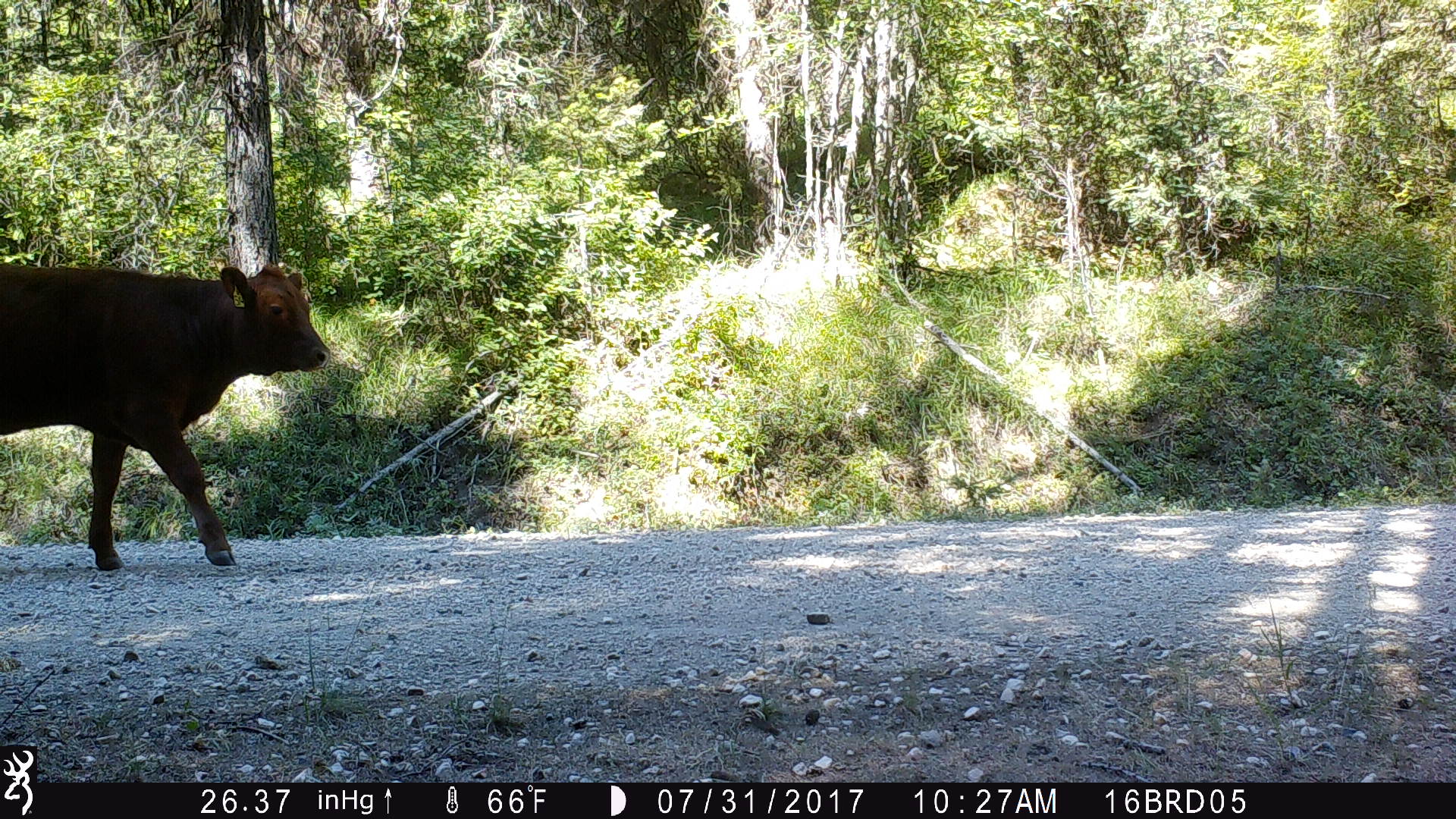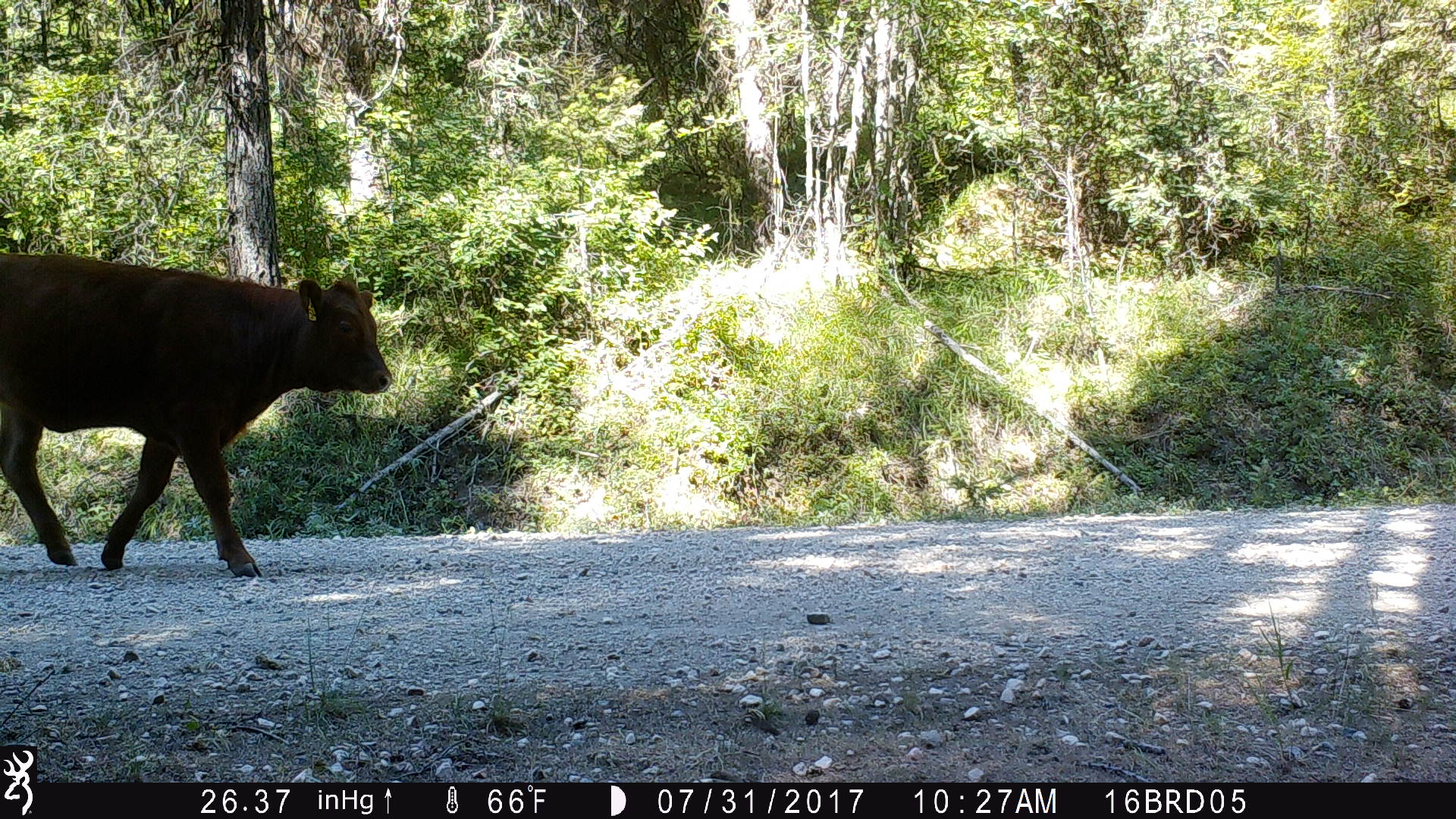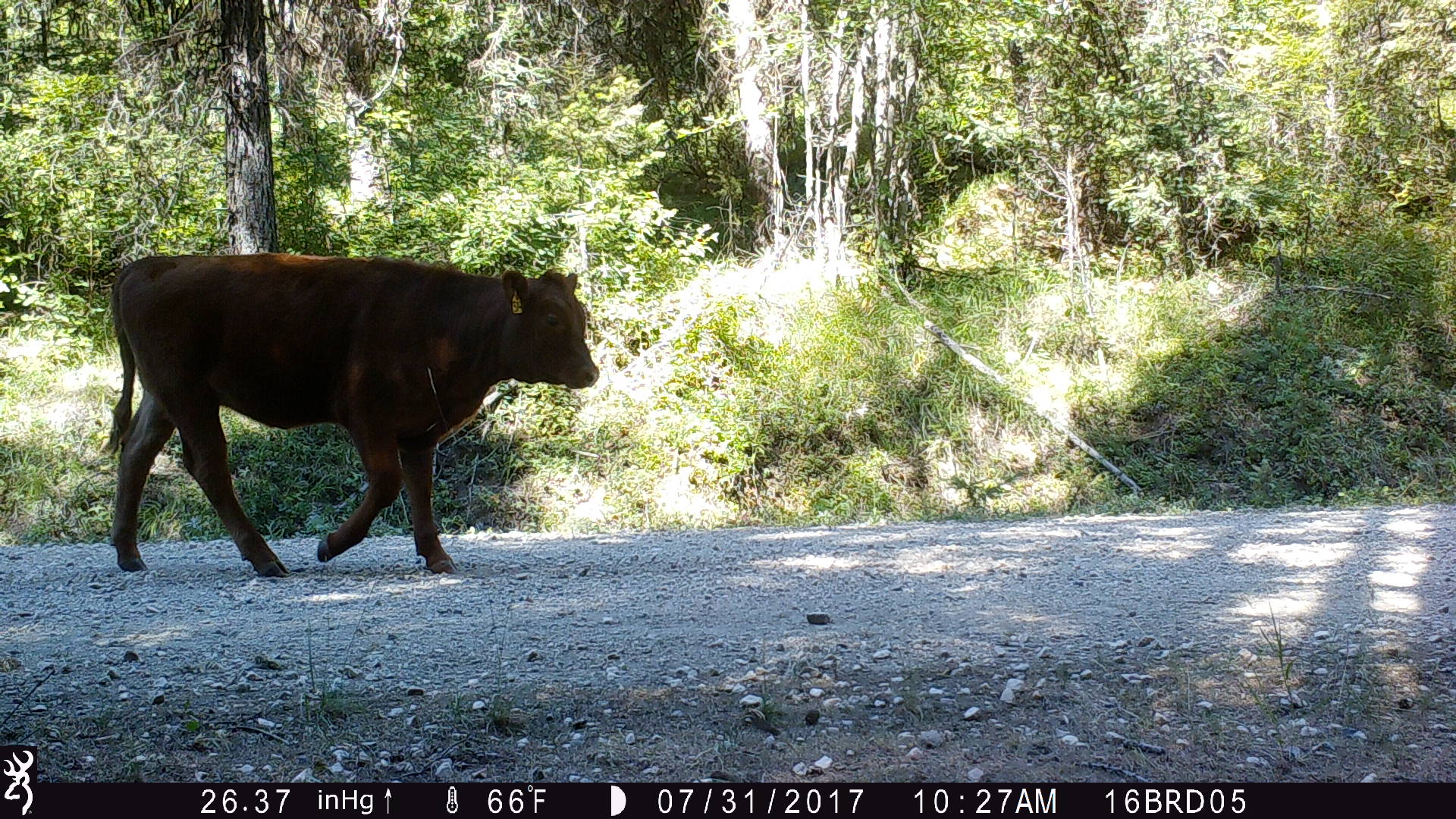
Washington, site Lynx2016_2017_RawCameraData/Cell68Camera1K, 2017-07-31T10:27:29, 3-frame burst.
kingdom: Animalia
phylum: Chordata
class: Mammalia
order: Artiodactyla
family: Bovidae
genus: Bos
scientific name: Bos taurus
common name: domestic cattle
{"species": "domestic cattle (Bos taurus)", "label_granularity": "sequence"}